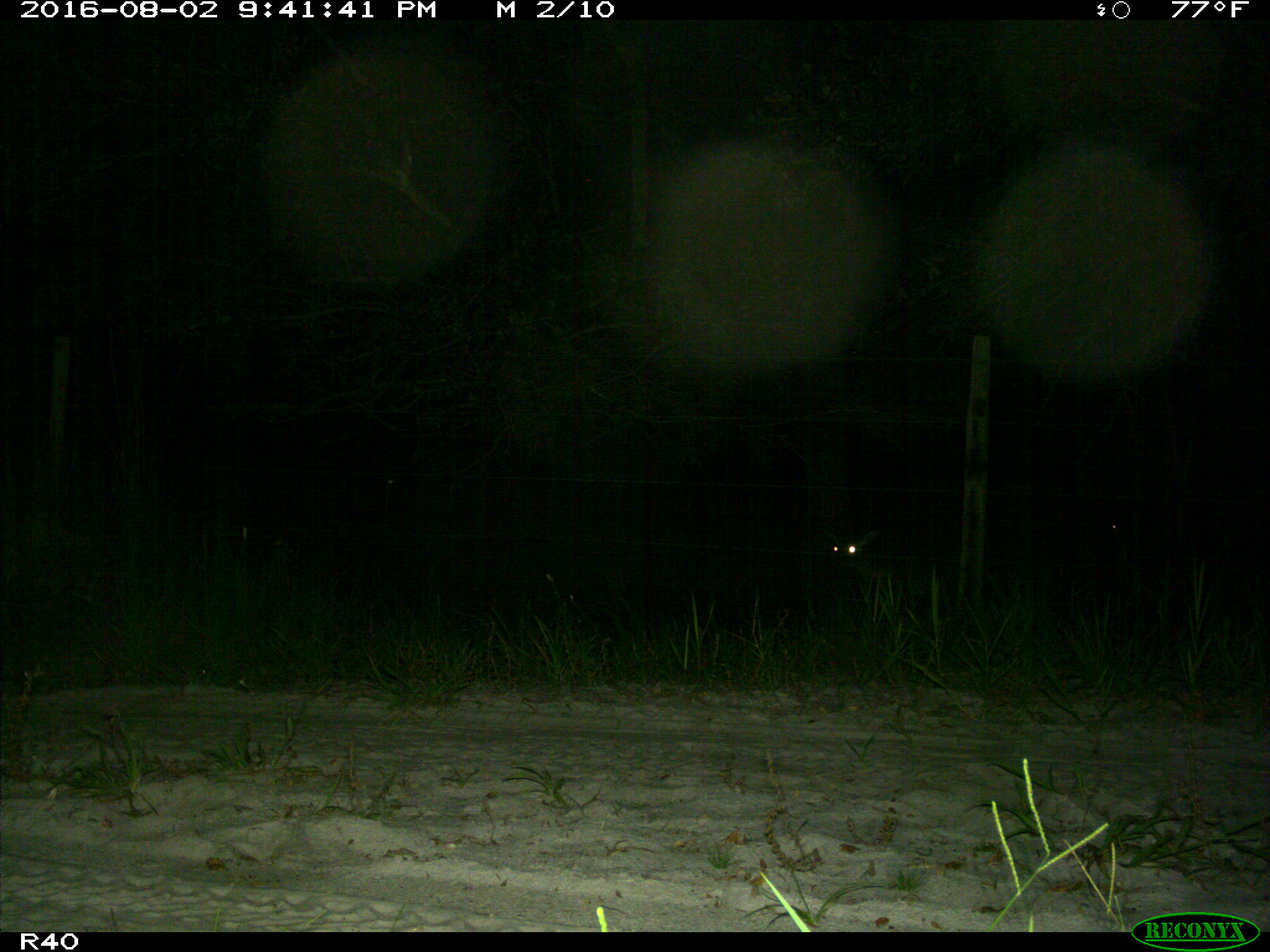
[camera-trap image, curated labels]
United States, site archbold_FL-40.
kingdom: Animalia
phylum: Chordata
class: Mammalia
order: Artiodactyla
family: Cervidae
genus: Odocoileus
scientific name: Odocoileus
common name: deer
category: unidentified deer